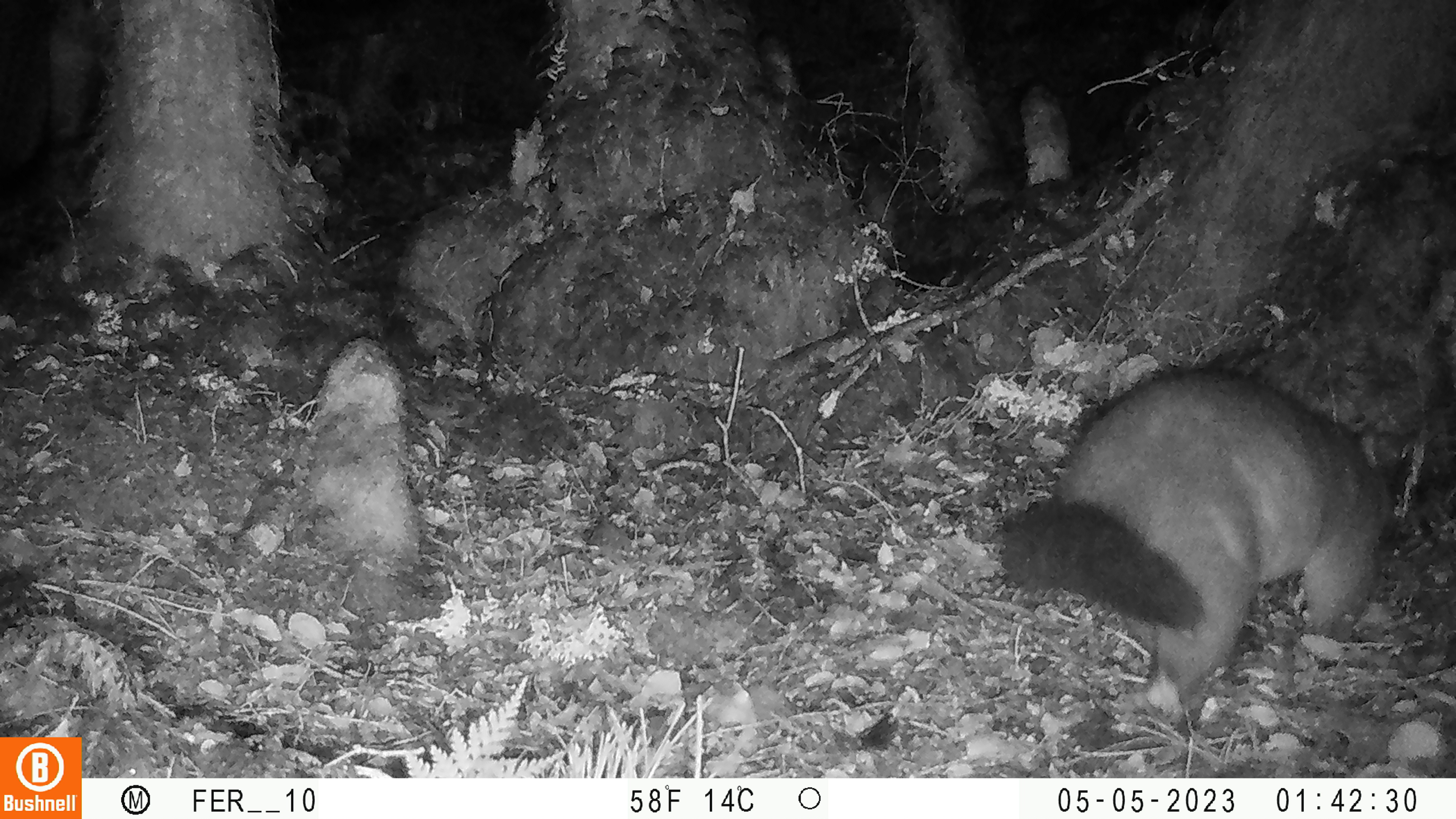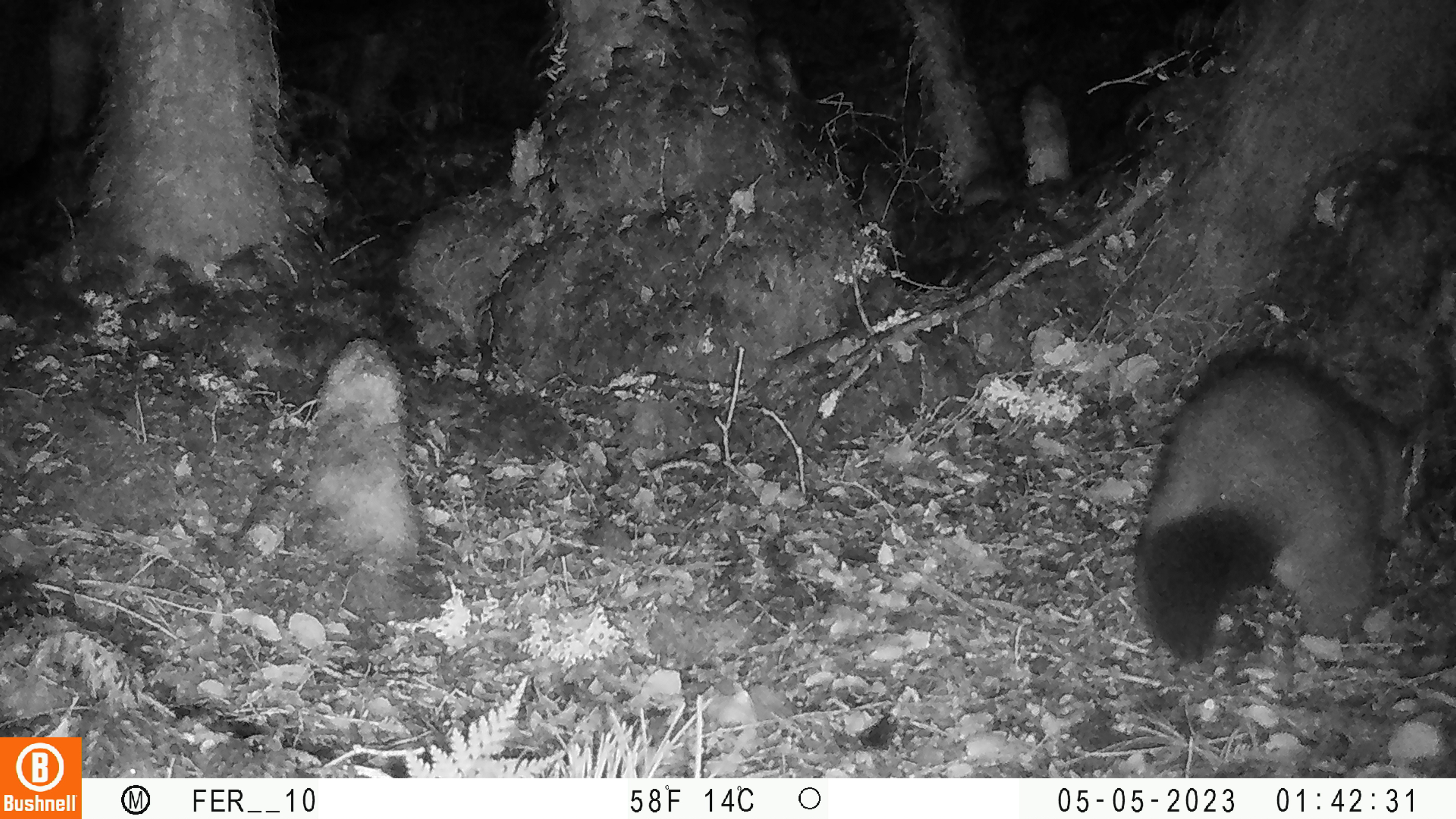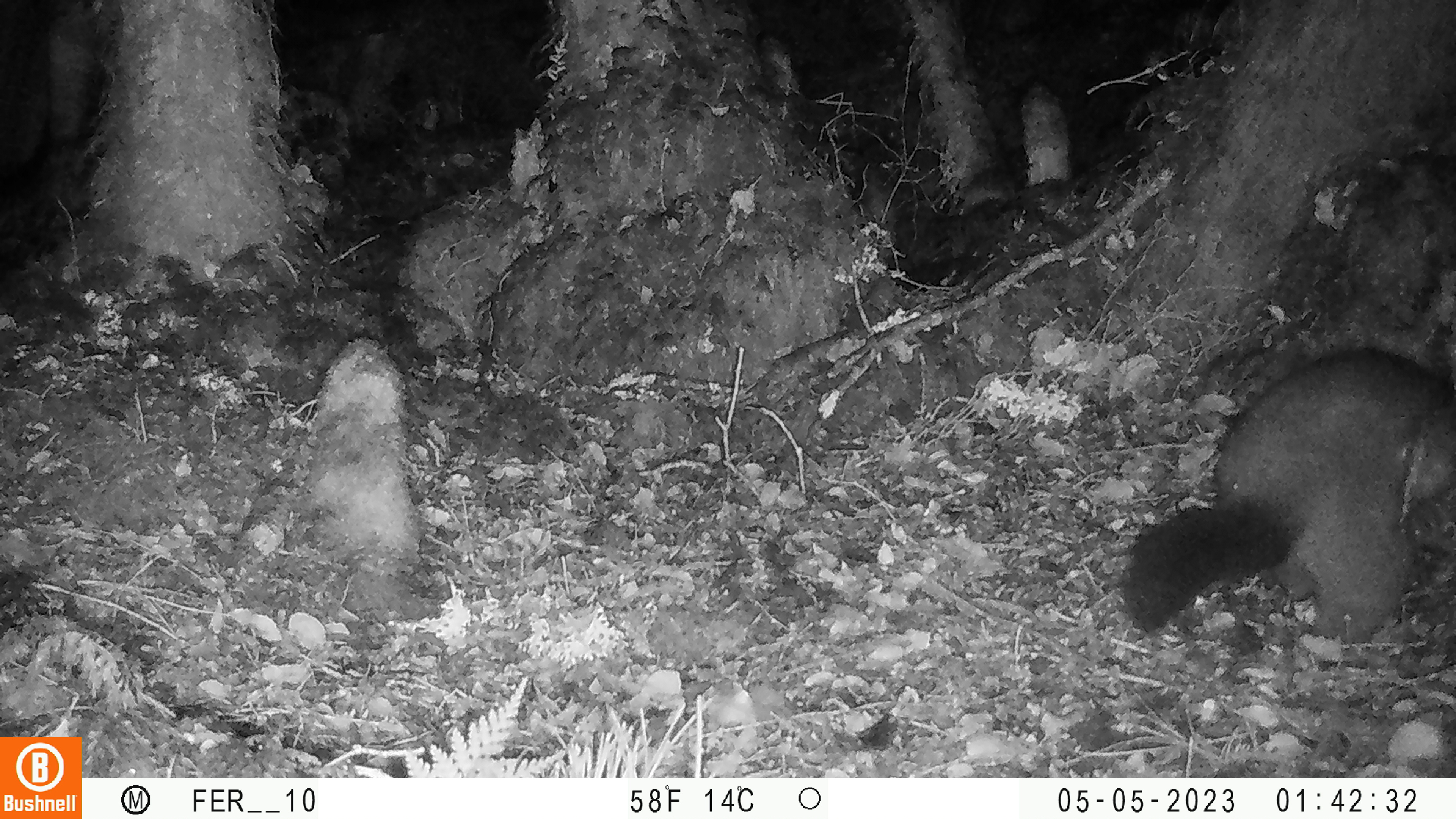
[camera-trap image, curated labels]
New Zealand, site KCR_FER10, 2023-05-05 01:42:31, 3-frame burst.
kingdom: Animalia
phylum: Chordata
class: Mammalia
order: Diprotodontia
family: Phalangeridae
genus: Trichosurus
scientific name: Trichosurus vulpecula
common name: common brushtail possum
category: possum